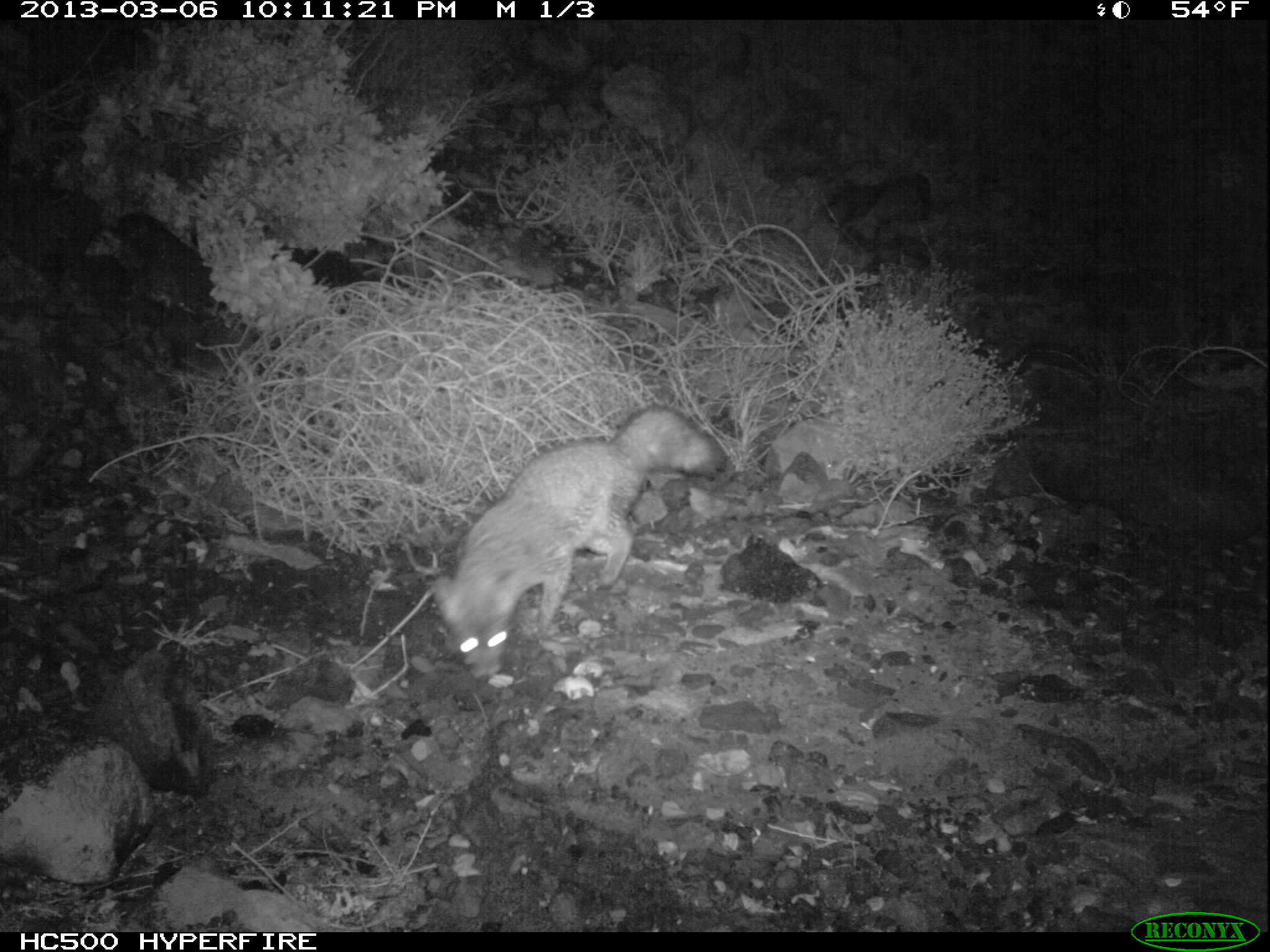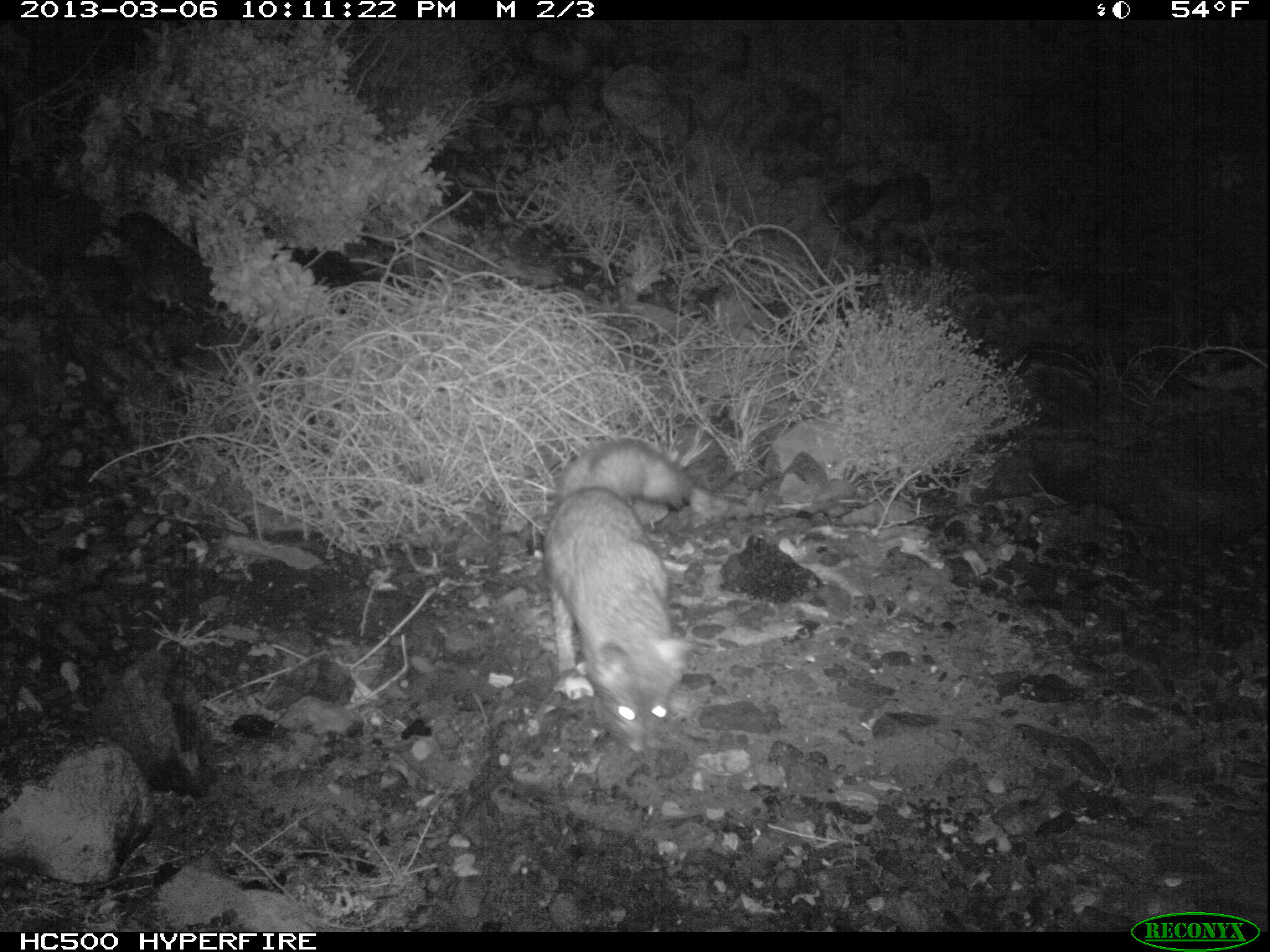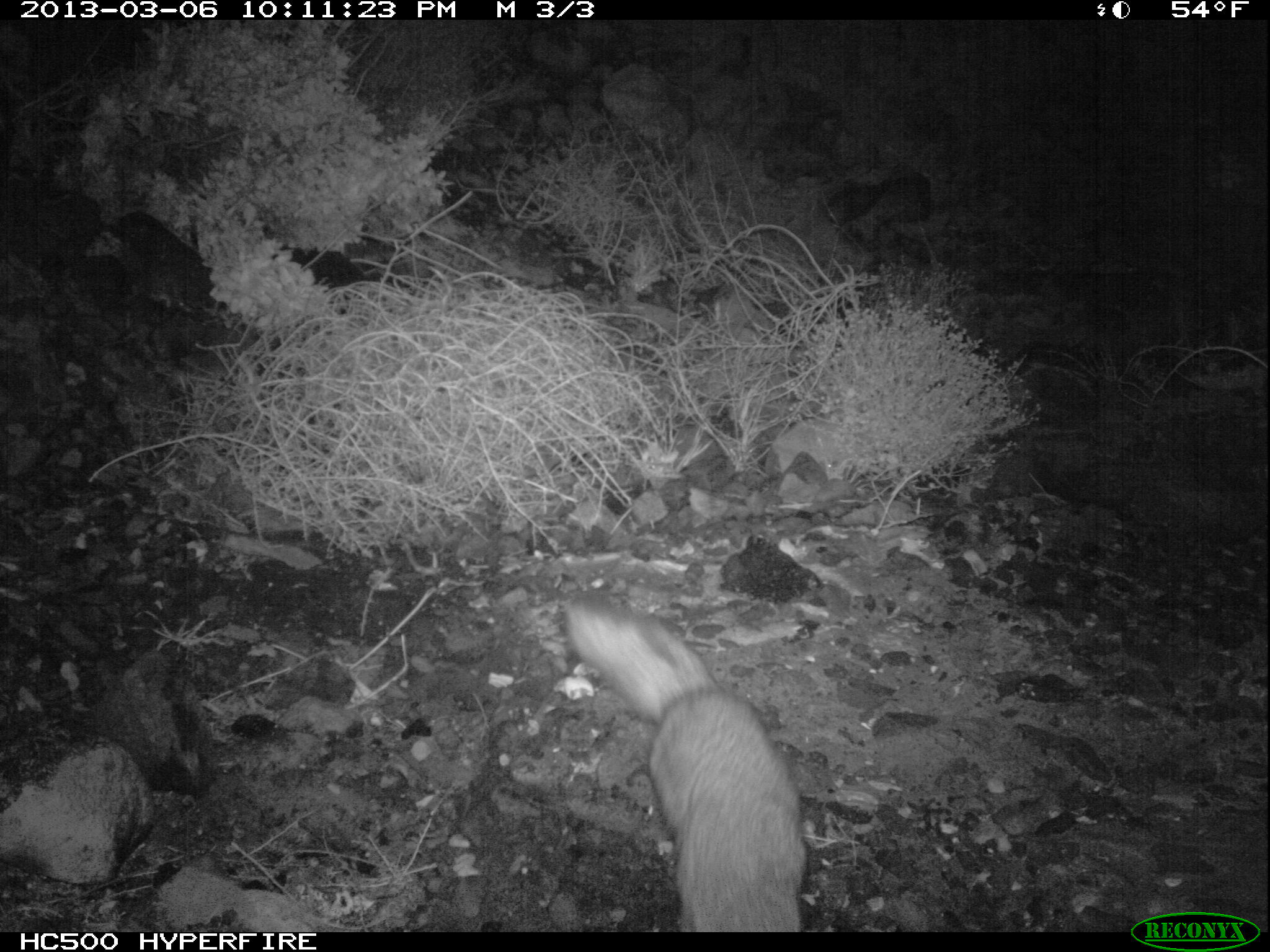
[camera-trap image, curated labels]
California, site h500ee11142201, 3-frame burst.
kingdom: Animalia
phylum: Chordata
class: Mammalia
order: Carnivora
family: Canidae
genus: Urocyon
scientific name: Urocyon littoralis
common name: island fox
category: fox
Fox (island fox) (Urocyon littoralis).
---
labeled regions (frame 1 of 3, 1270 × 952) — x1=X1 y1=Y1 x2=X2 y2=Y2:
fox: x1=430 y1=403 x2=727 y2=684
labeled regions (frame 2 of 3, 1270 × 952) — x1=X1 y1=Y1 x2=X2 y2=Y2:
fox: x1=542 y1=439 x2=692 y2=753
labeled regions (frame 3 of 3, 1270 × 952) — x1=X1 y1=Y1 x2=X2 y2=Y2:
fox: x1=565 y1=592 x2=806 y2=932